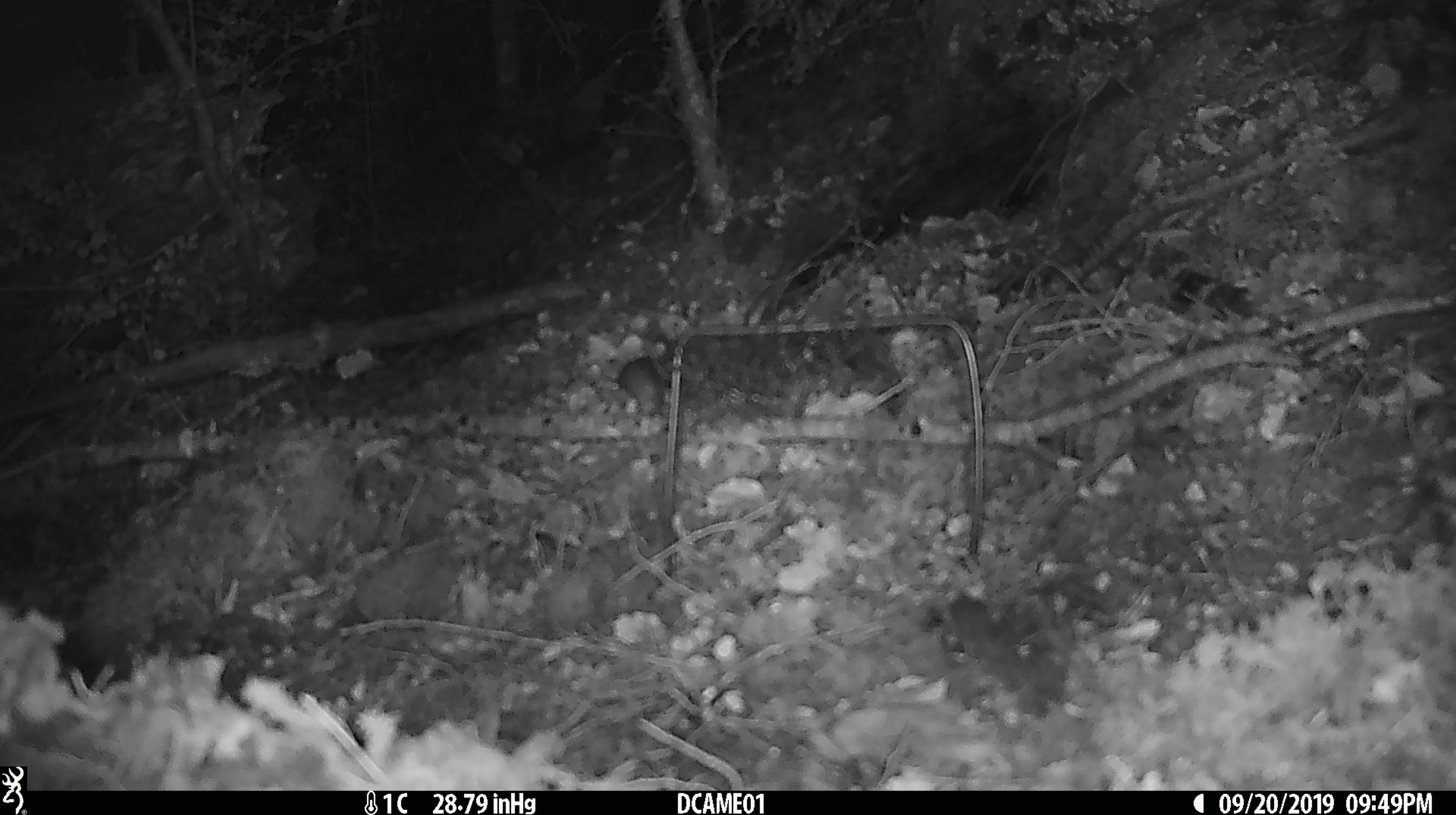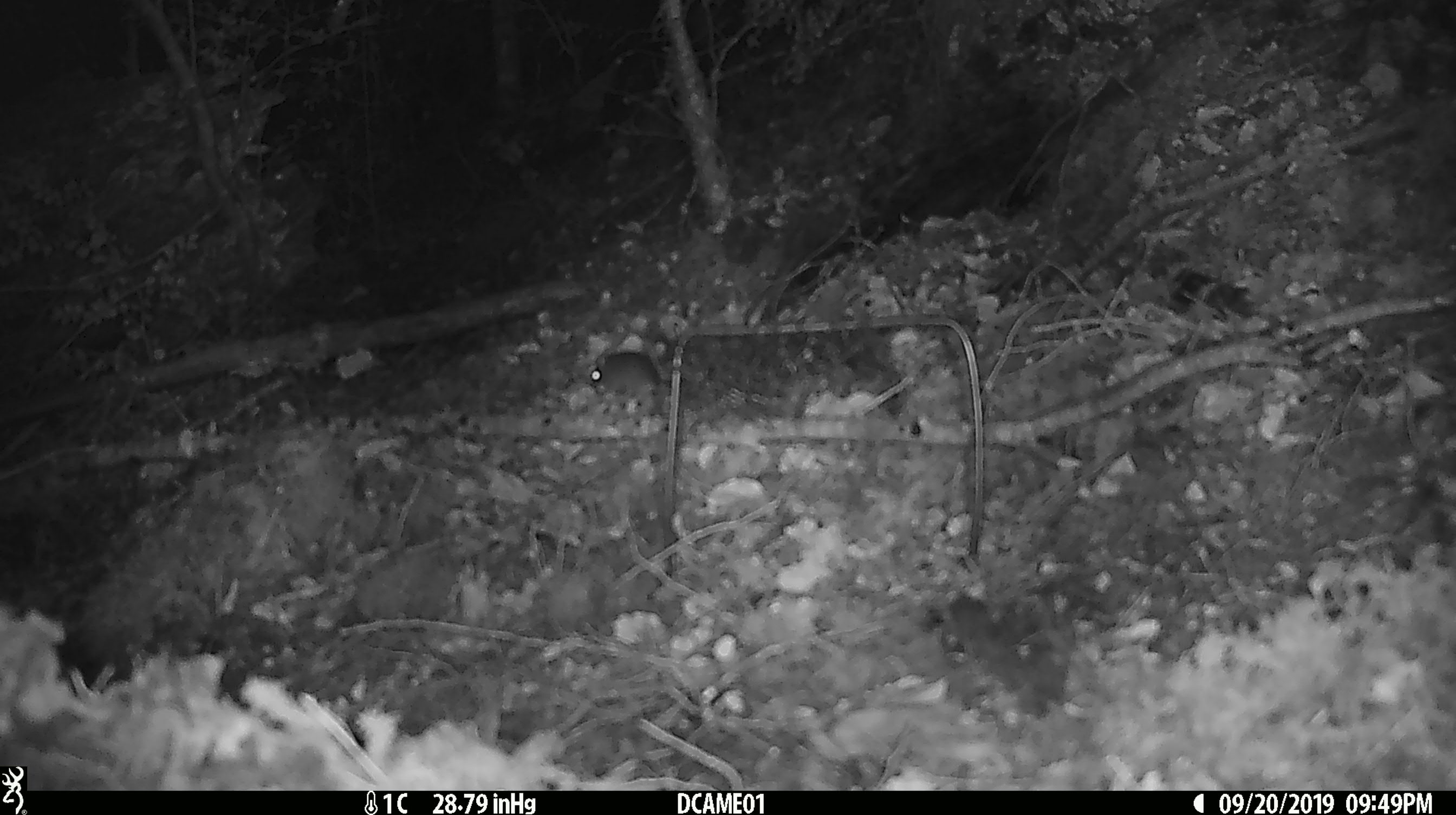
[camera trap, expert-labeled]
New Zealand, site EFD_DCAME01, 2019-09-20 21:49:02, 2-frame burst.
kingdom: Animalia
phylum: Chordata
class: Mammalia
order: Rodentia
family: Muridae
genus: Mus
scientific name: Mus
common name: mouse